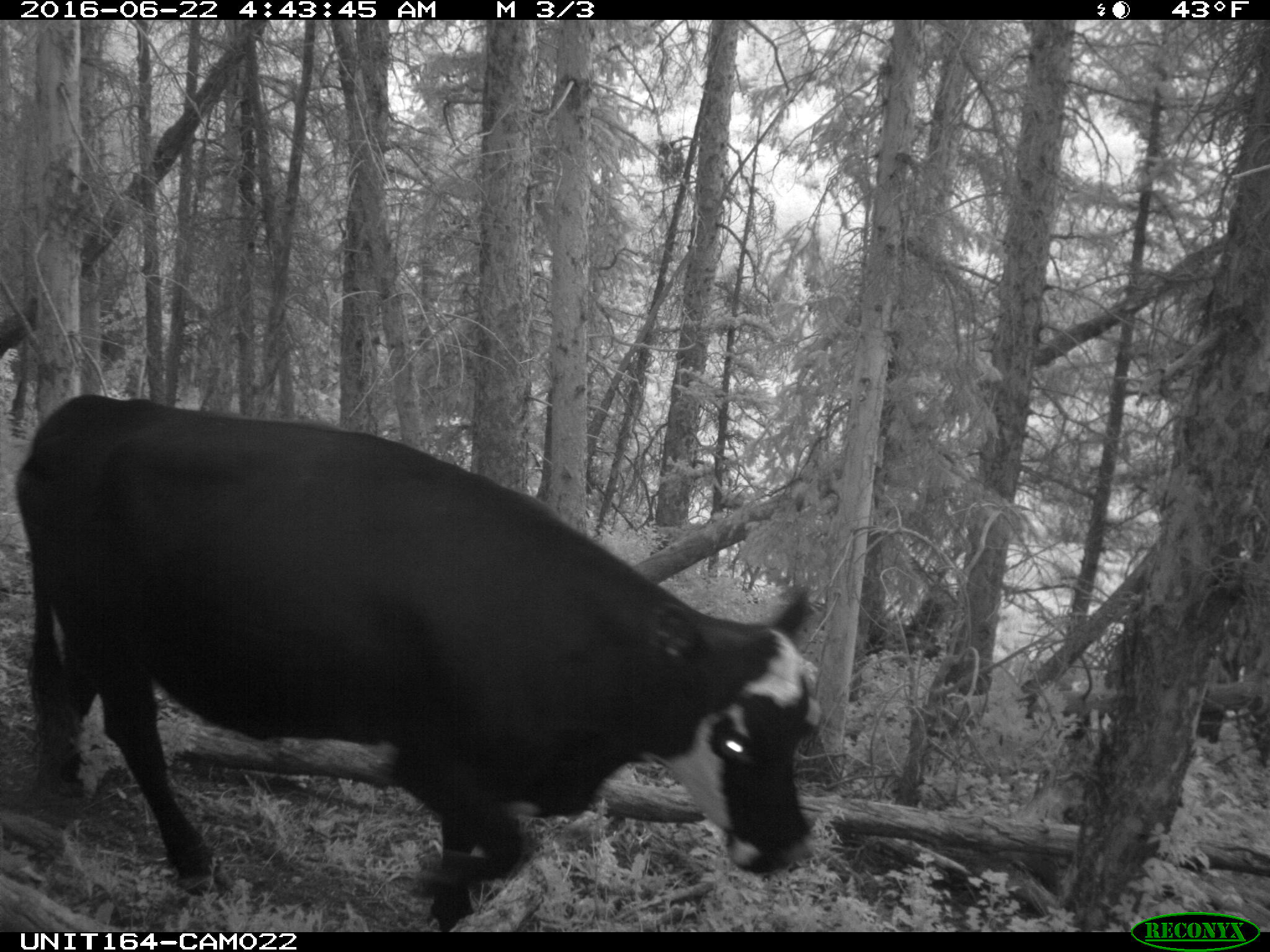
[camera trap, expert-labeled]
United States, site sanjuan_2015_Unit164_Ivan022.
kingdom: Animalia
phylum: Chordata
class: Mammalia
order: Artiodactyla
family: Bovidae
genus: Bos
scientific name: Bos taurus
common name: domestic cow